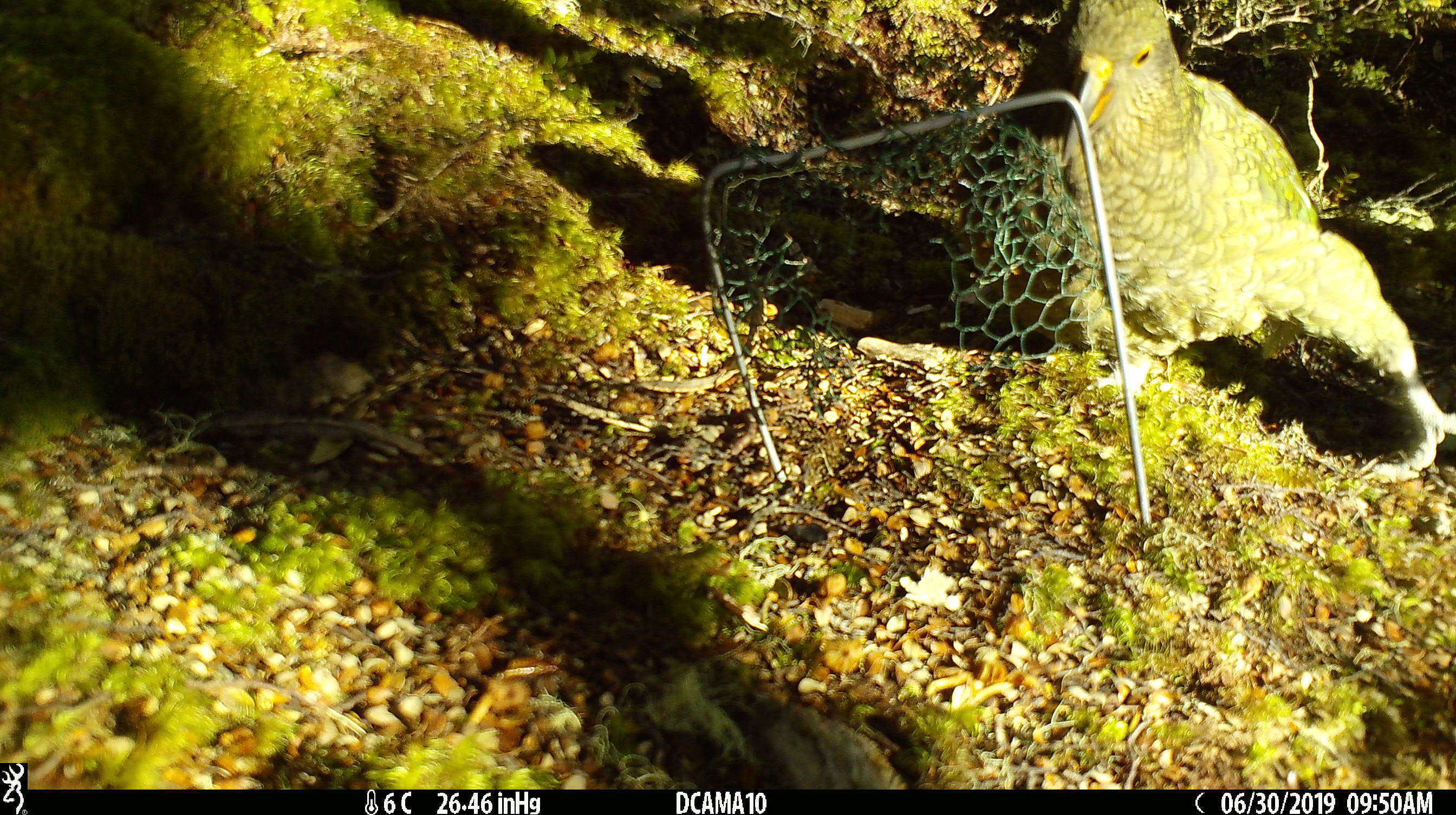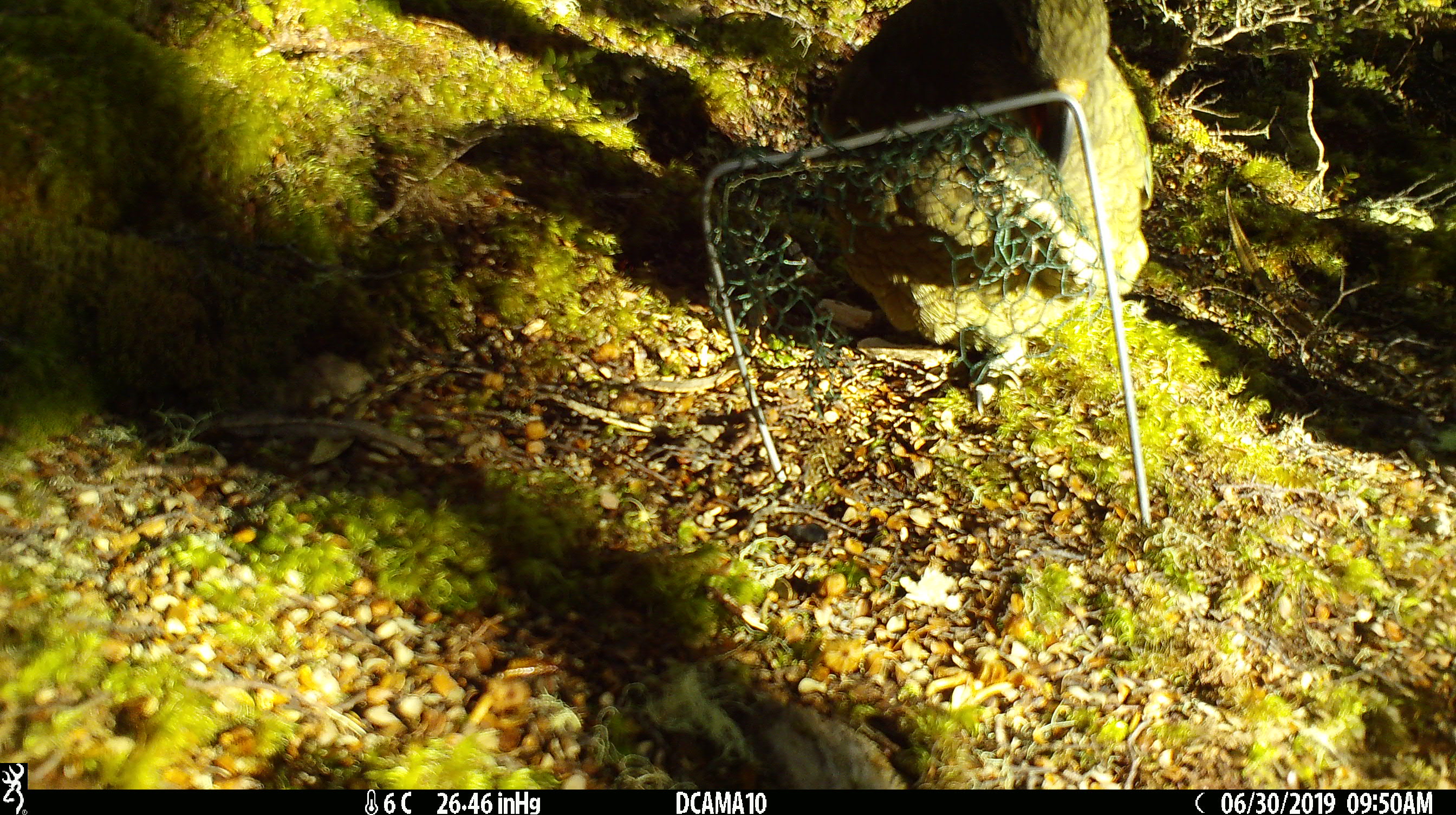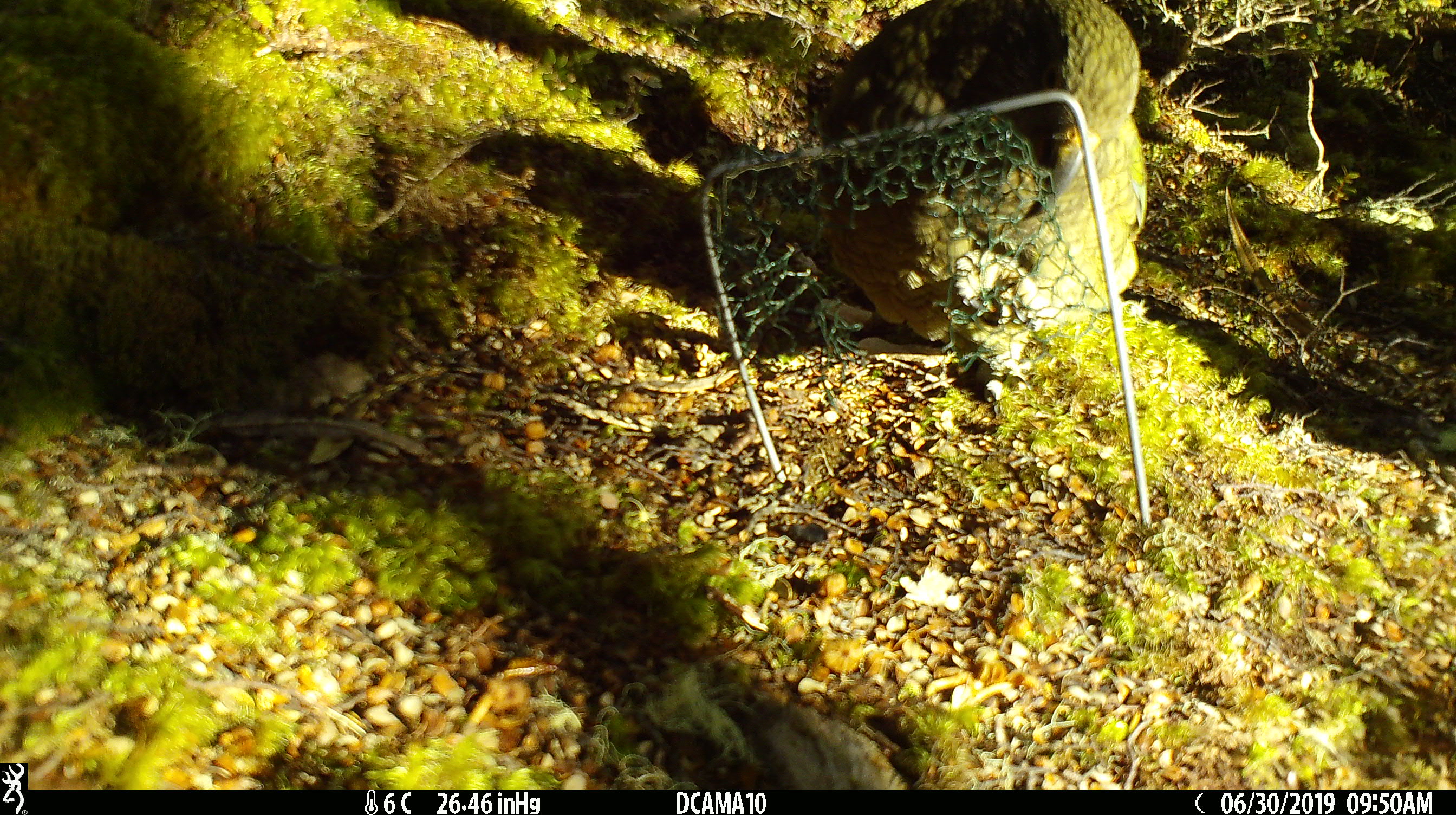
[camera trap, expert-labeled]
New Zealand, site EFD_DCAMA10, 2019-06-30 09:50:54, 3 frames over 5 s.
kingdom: Animalia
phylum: Chordata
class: Aves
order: Psittaciformes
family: Strigopidae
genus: Nestor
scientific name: Nestor notabilis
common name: kea